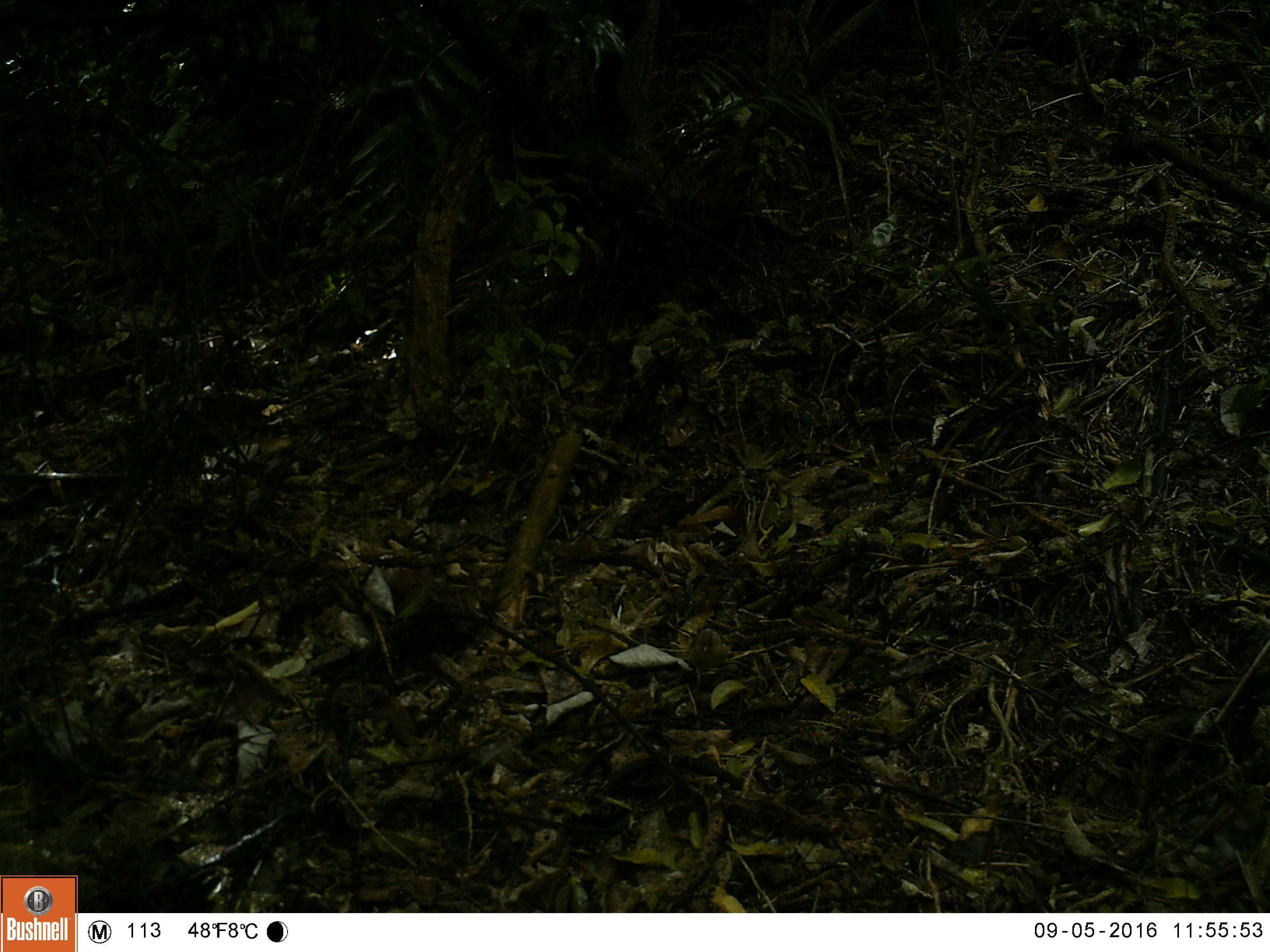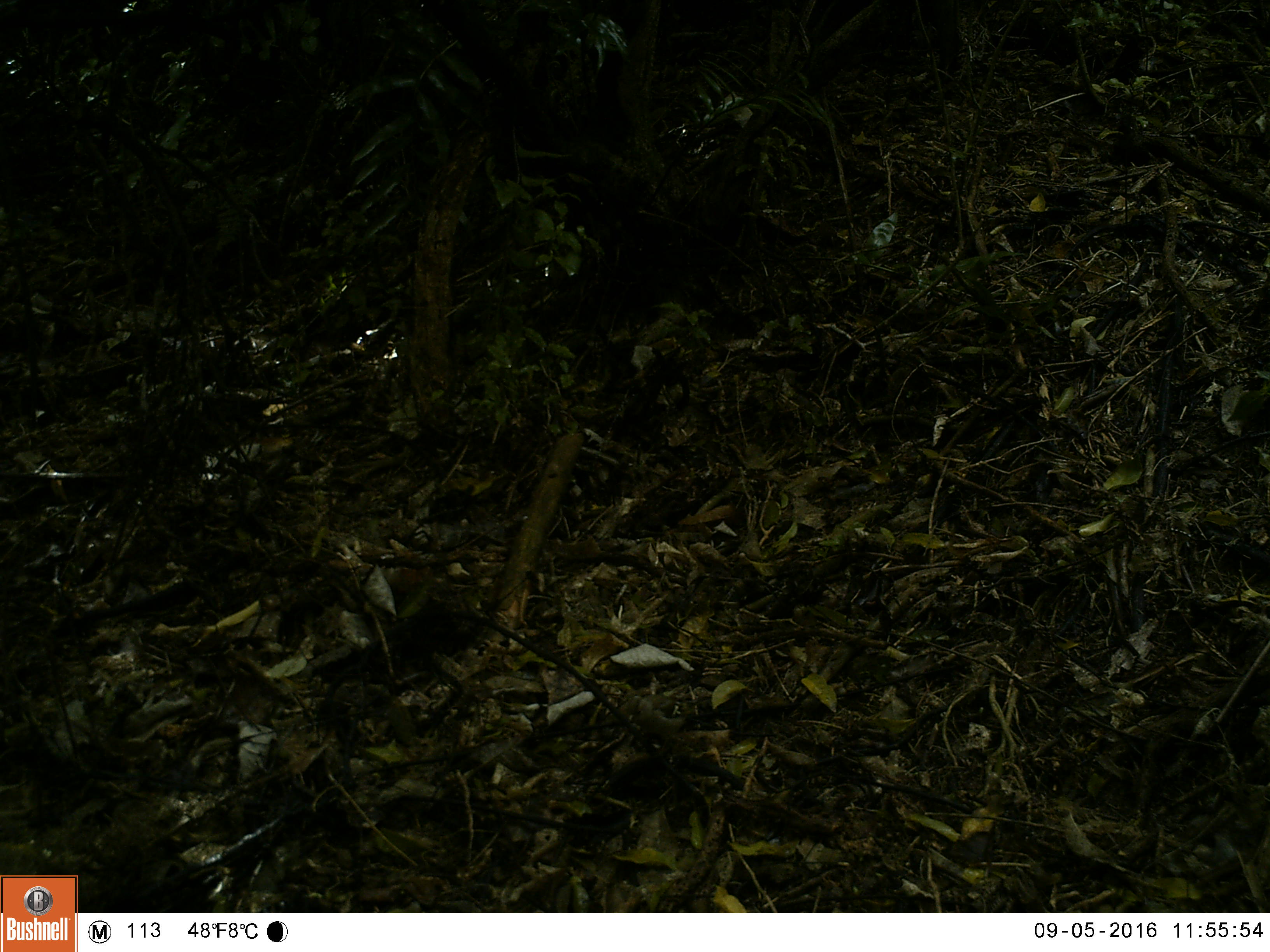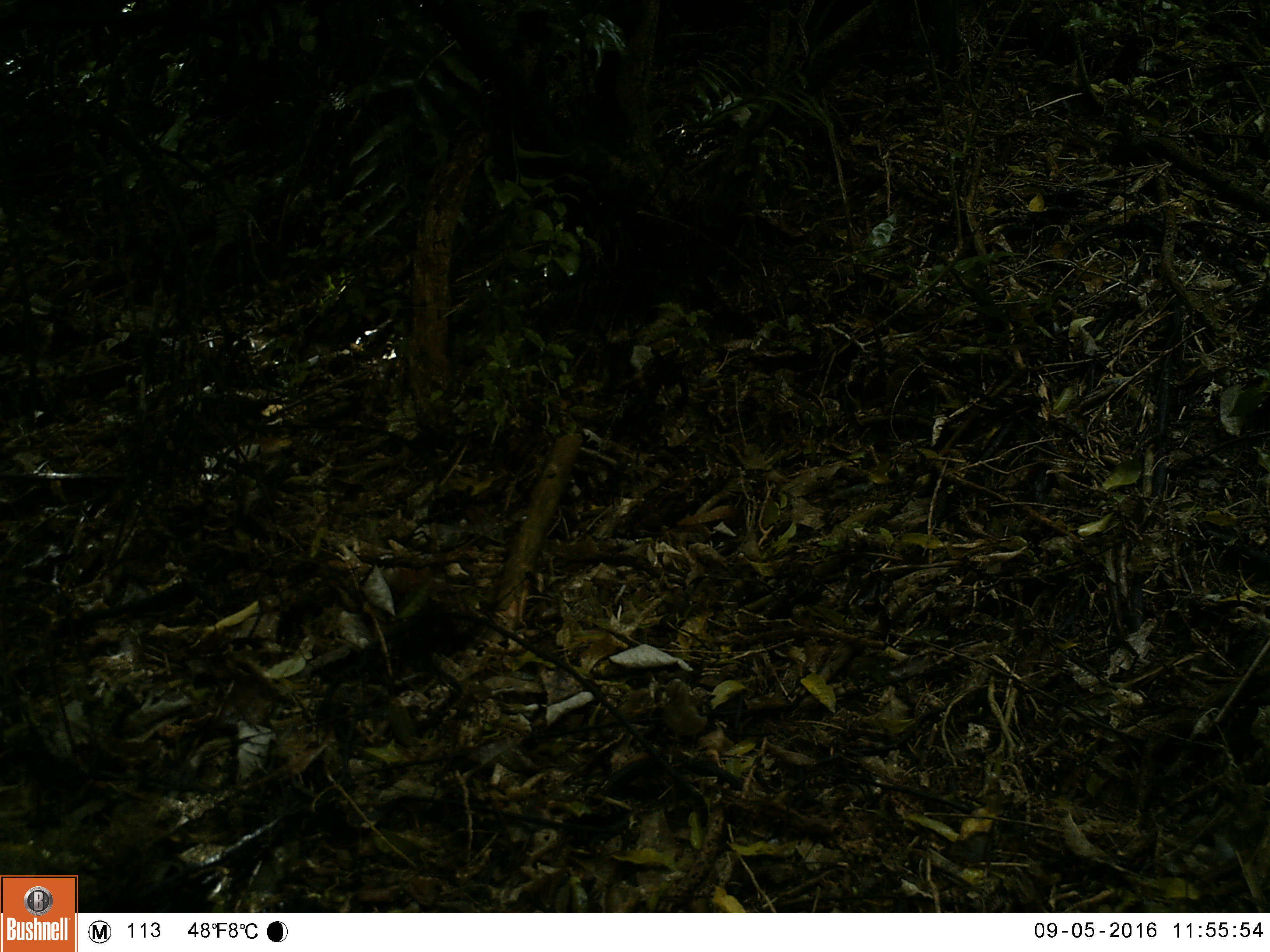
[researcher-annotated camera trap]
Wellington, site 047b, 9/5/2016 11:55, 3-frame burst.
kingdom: Animalia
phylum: Chordata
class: Aves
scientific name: Aves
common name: bird